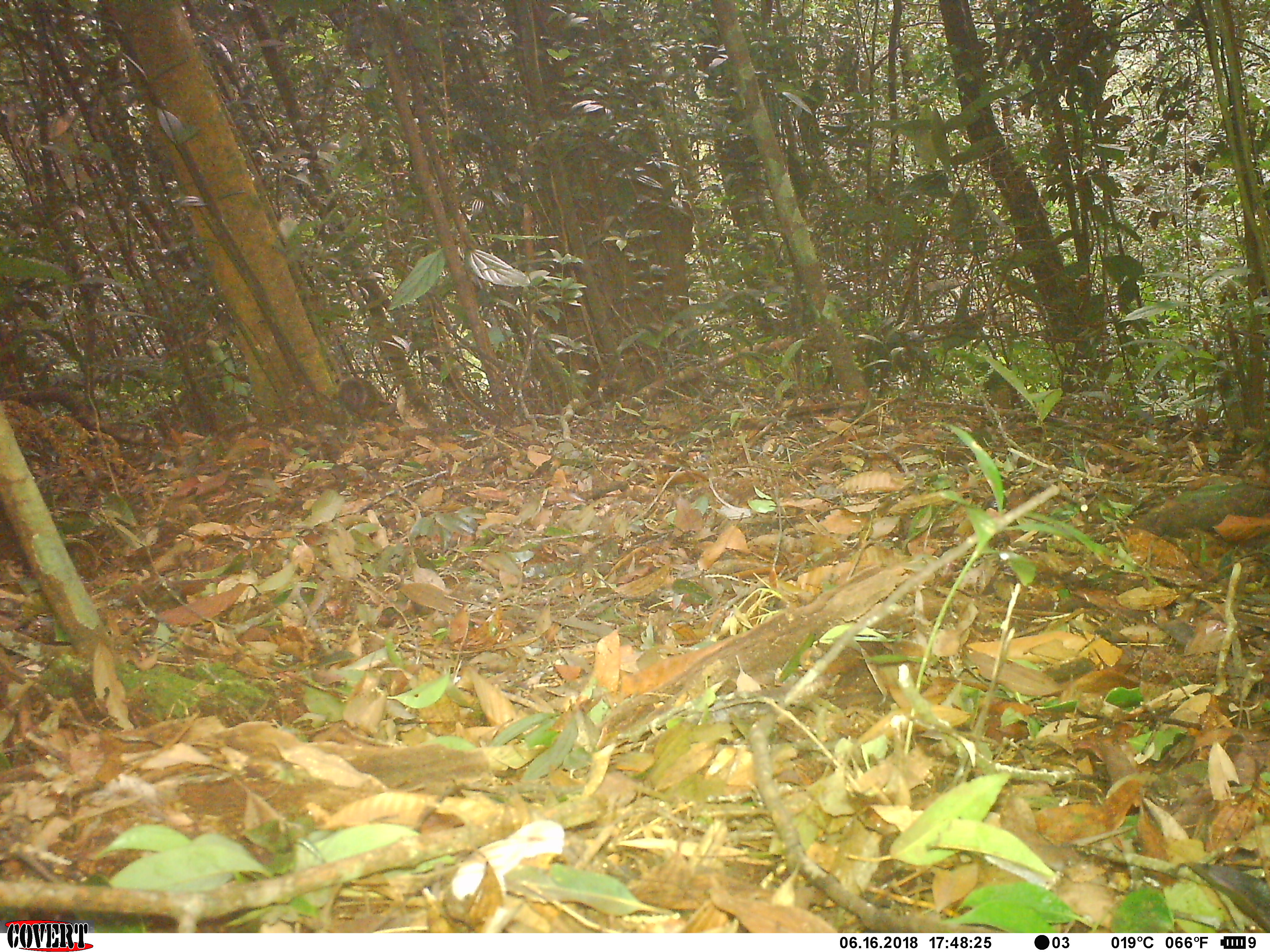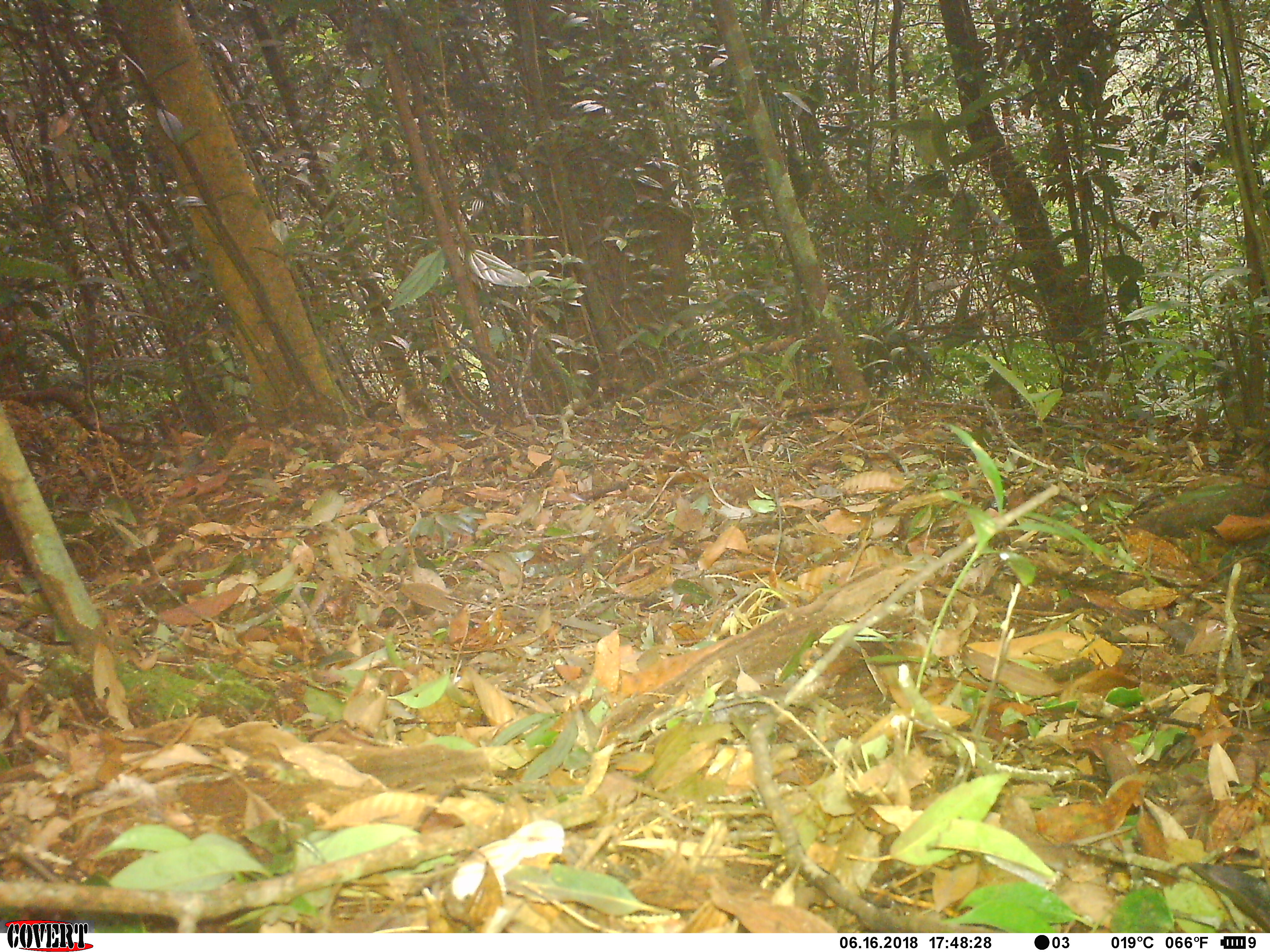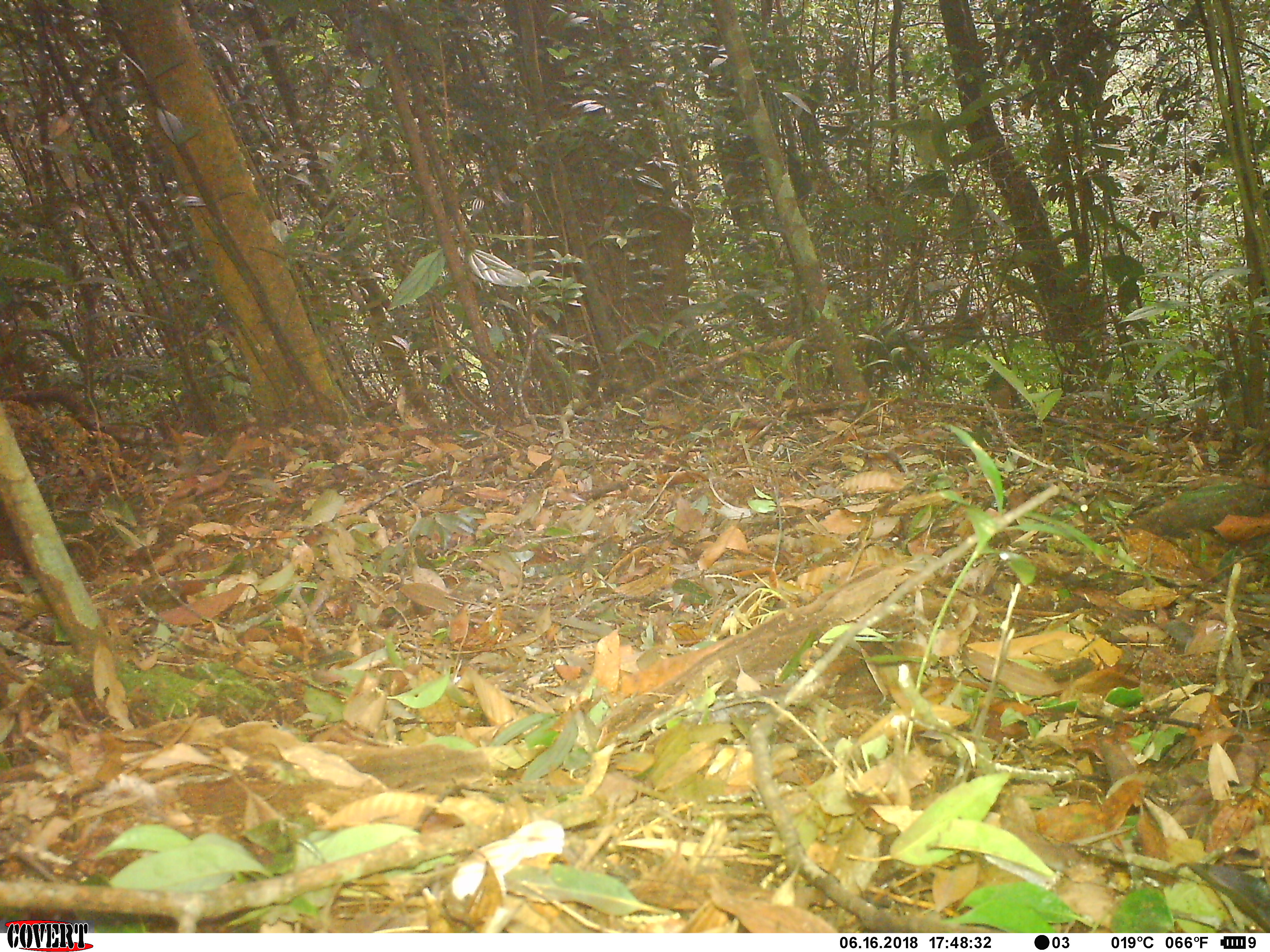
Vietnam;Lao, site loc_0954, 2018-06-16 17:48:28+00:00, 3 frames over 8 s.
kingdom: Animalia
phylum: Chordata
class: Mammalia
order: Rodentia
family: Sciuridae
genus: Sciurus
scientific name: Sciurus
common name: squirrel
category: unidentified squirrel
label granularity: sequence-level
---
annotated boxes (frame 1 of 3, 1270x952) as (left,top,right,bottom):
unidentified squirrel: (339,378,389,421)